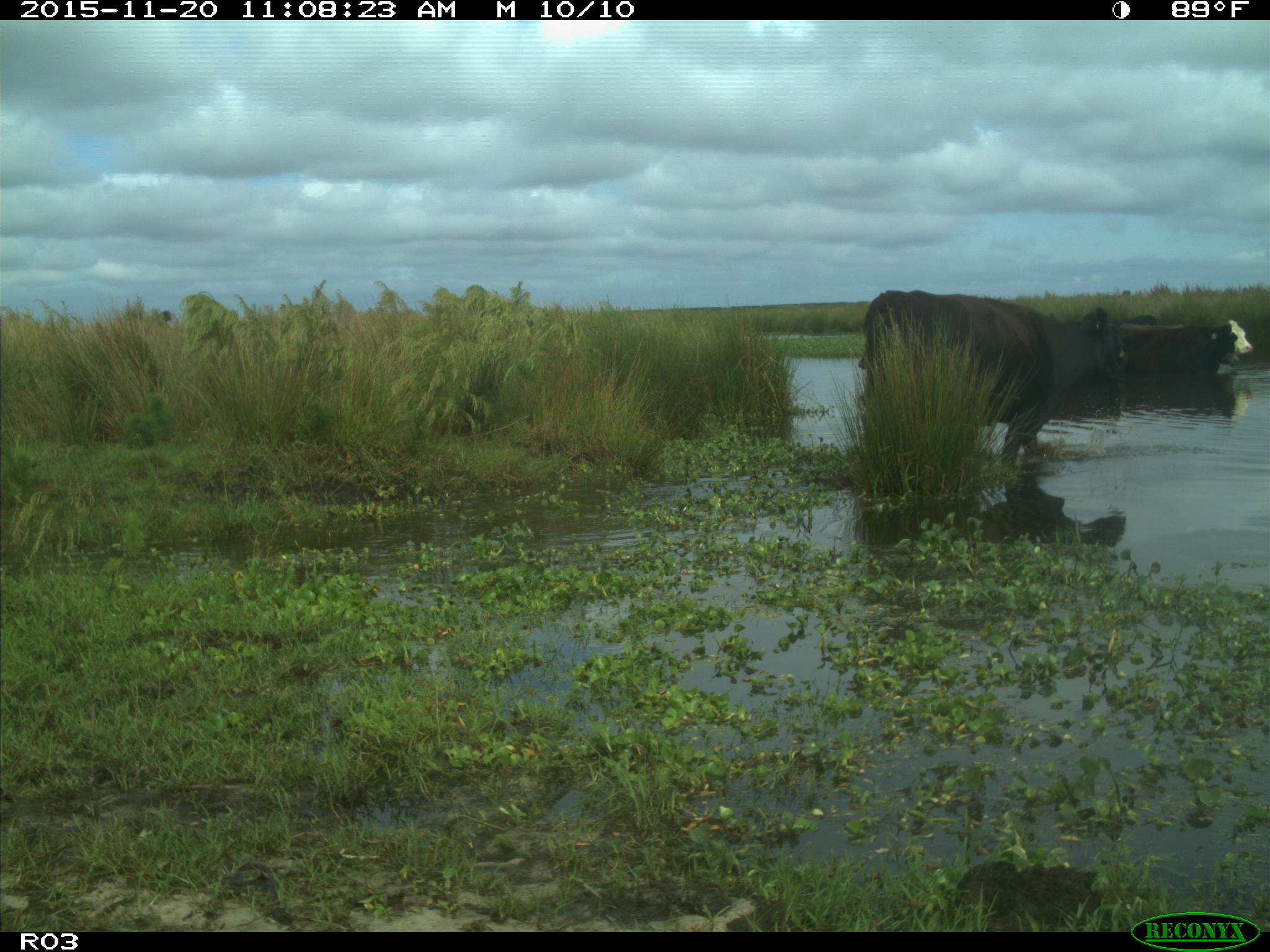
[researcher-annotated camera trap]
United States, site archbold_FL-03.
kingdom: Animalia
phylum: Chordata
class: Mammalia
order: Artiodactyla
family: Bovidae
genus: Bos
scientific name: Bos taurus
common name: domestic cow